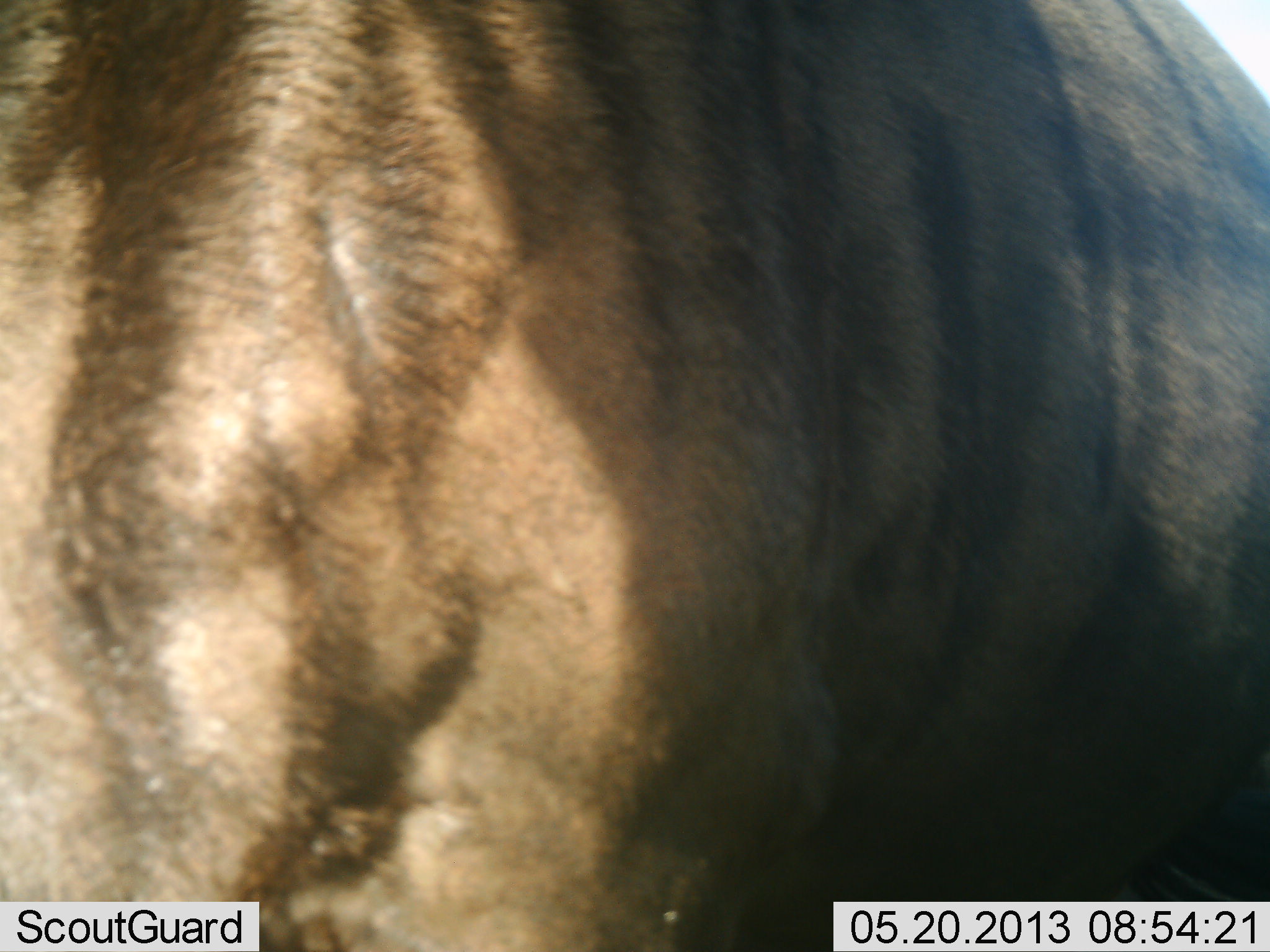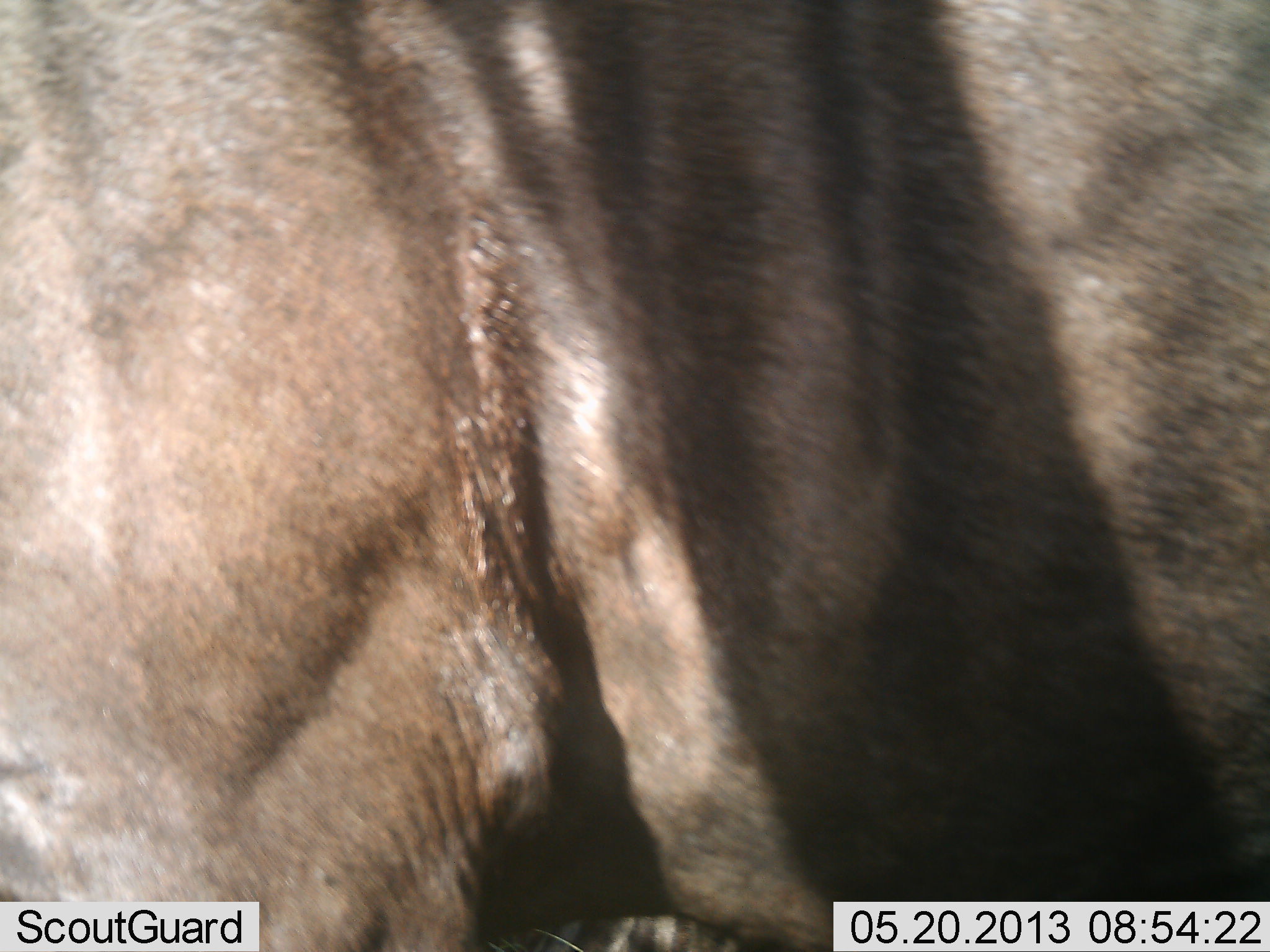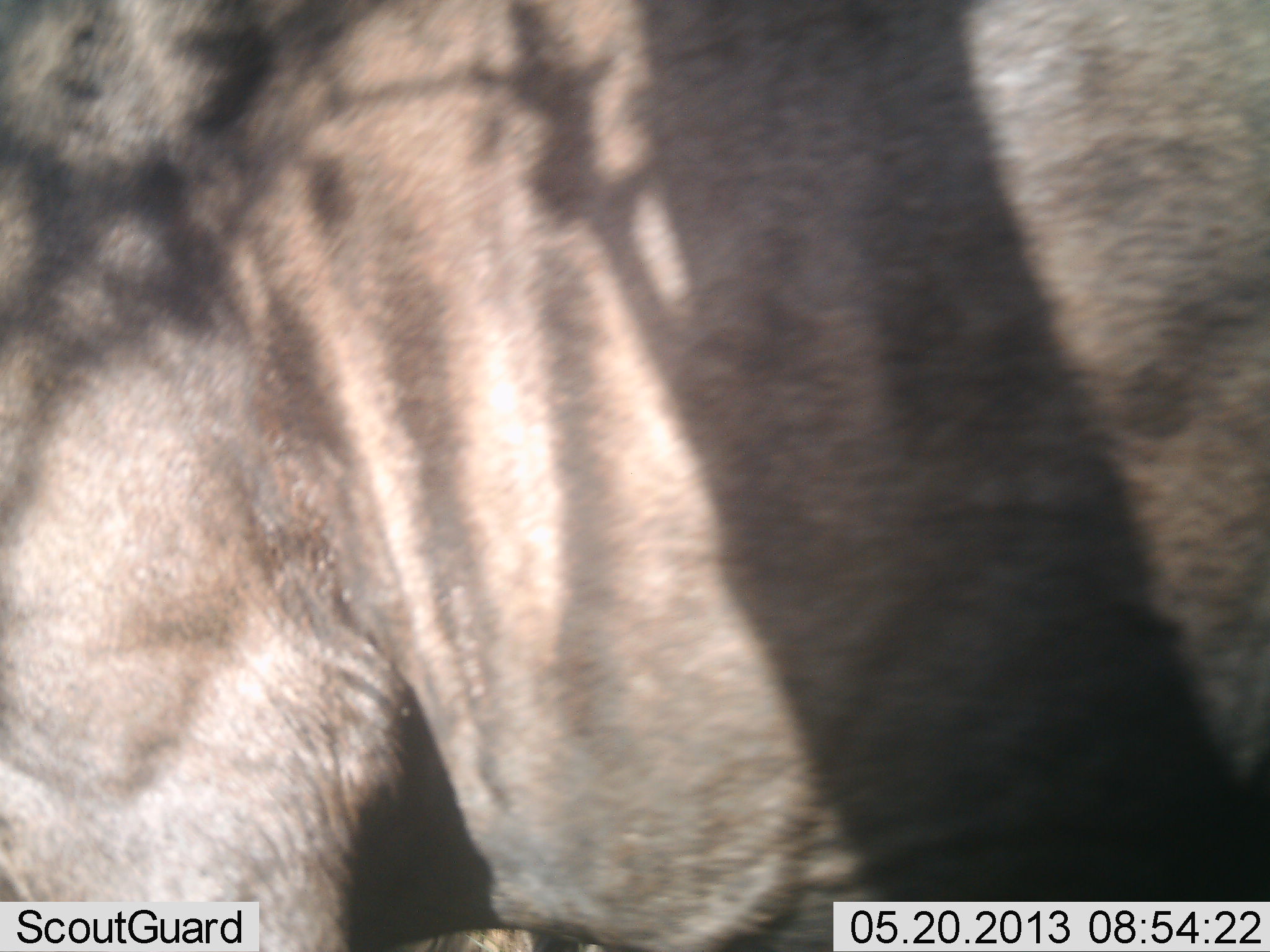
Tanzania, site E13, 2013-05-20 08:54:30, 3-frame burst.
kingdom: Animalia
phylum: Chordata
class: Mammalia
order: Artiodactyla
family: Bovidae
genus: Connochaetes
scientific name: Connochaetes taurinus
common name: blue wildebeest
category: wildebeest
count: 1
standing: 53%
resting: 0%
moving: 53%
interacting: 0%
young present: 0%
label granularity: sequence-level